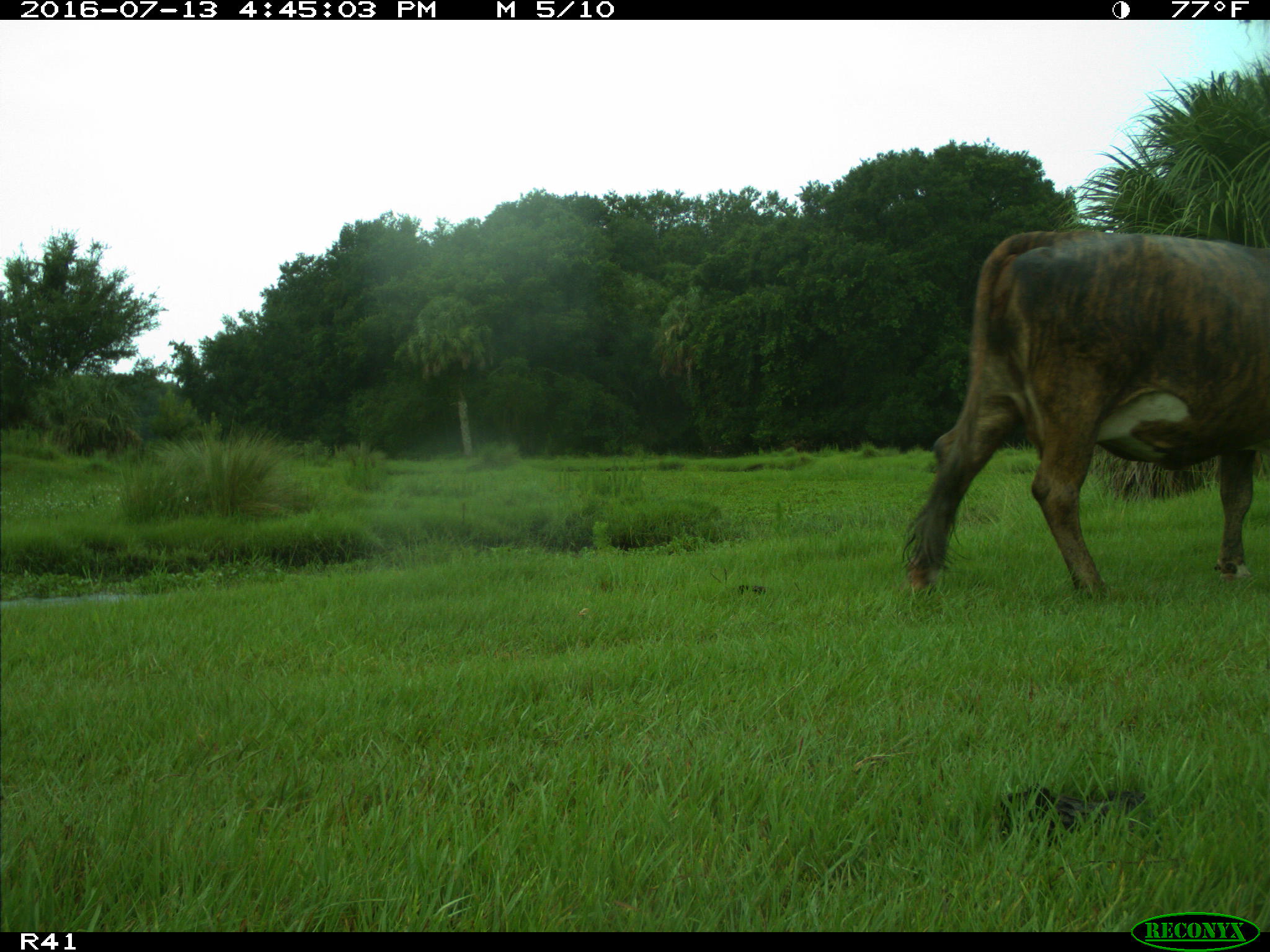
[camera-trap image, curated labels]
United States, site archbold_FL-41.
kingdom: Animalia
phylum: Chordata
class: Mammalia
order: Artiodactyla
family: Bovidae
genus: Bos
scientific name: Bos taurus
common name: domestic cow